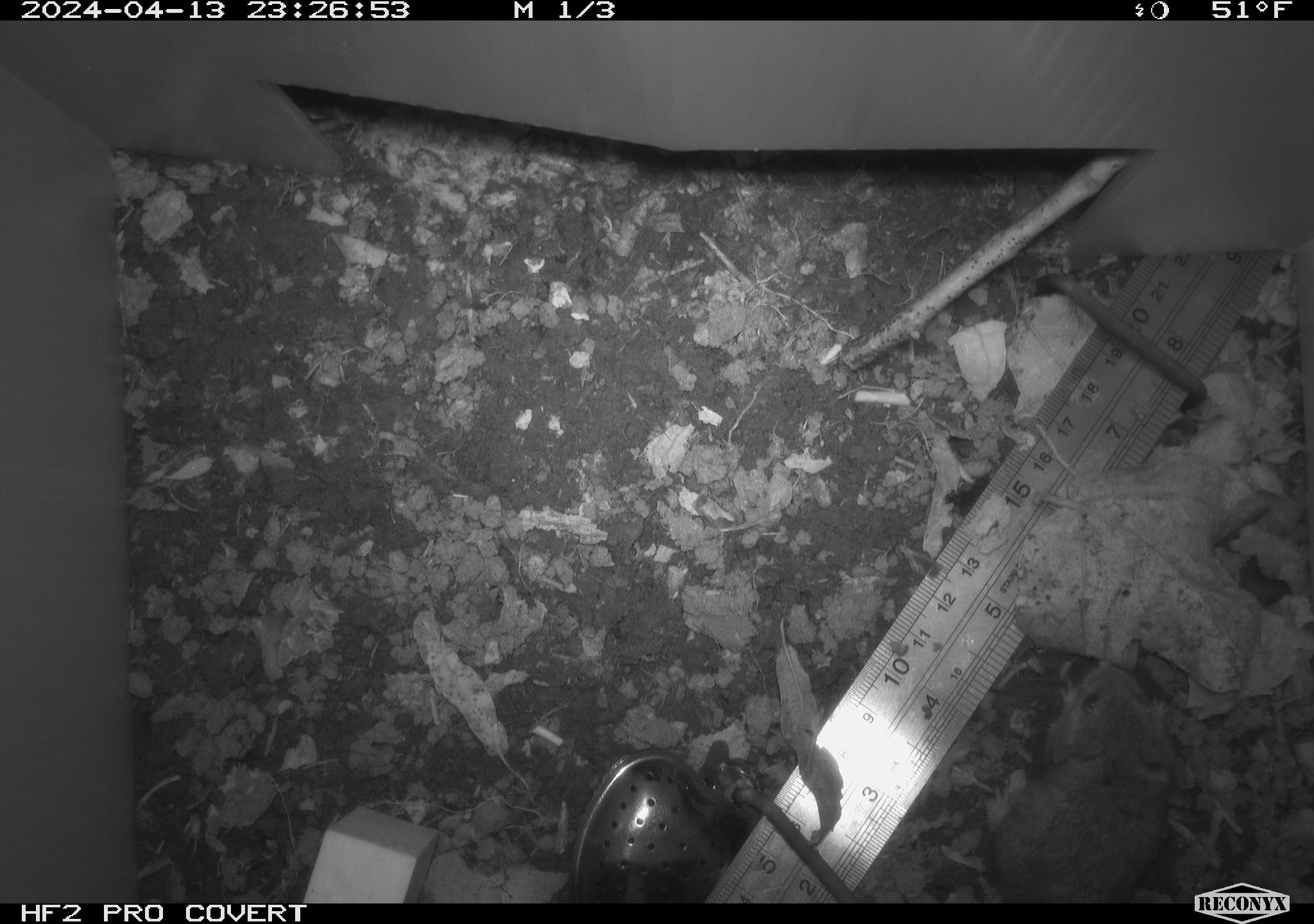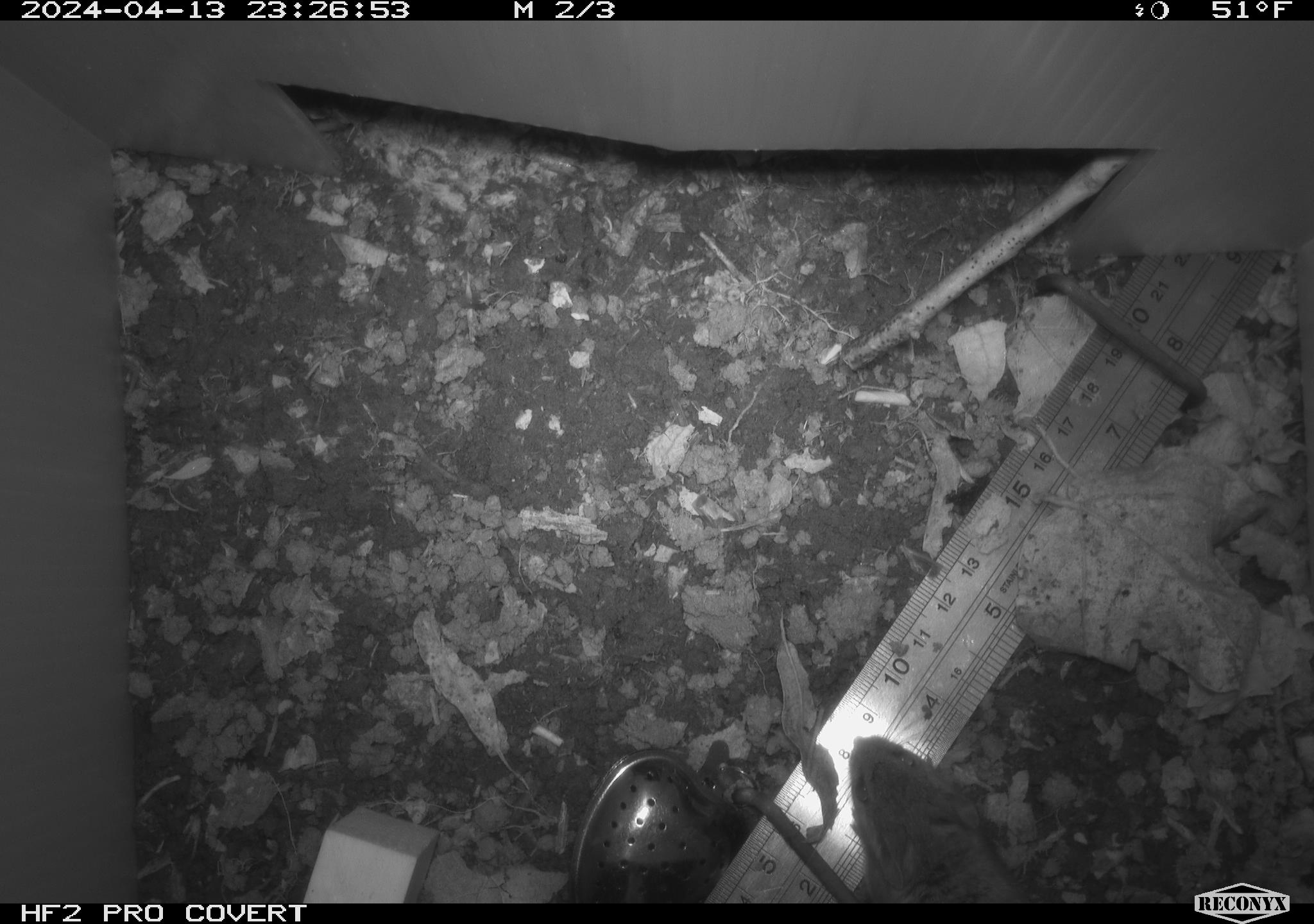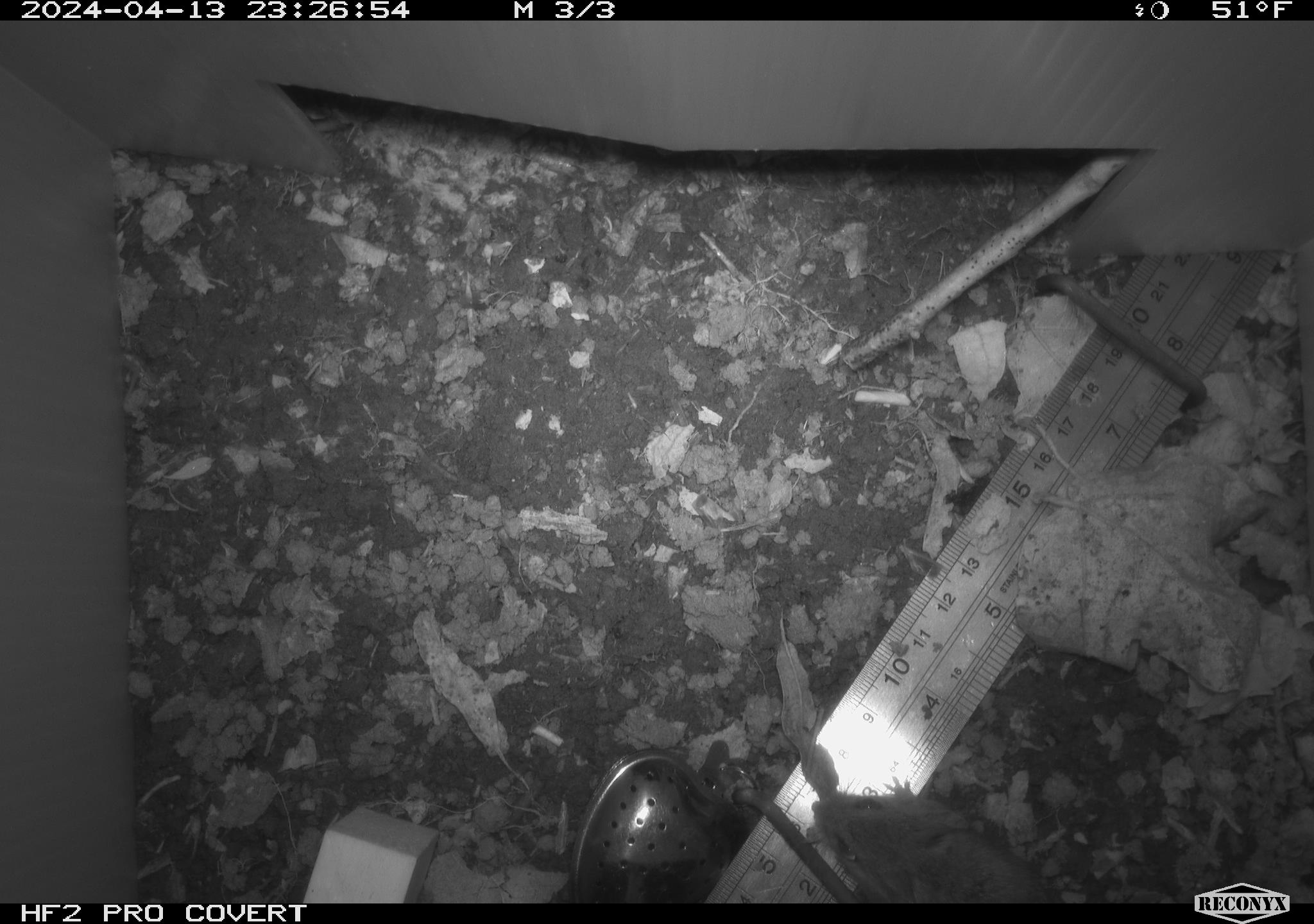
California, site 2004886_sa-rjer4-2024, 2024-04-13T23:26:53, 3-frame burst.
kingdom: Animalia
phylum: Chordata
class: Mammalia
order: Rodentia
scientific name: Rodentia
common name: mouse species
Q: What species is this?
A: Mouse species (Rodentia).